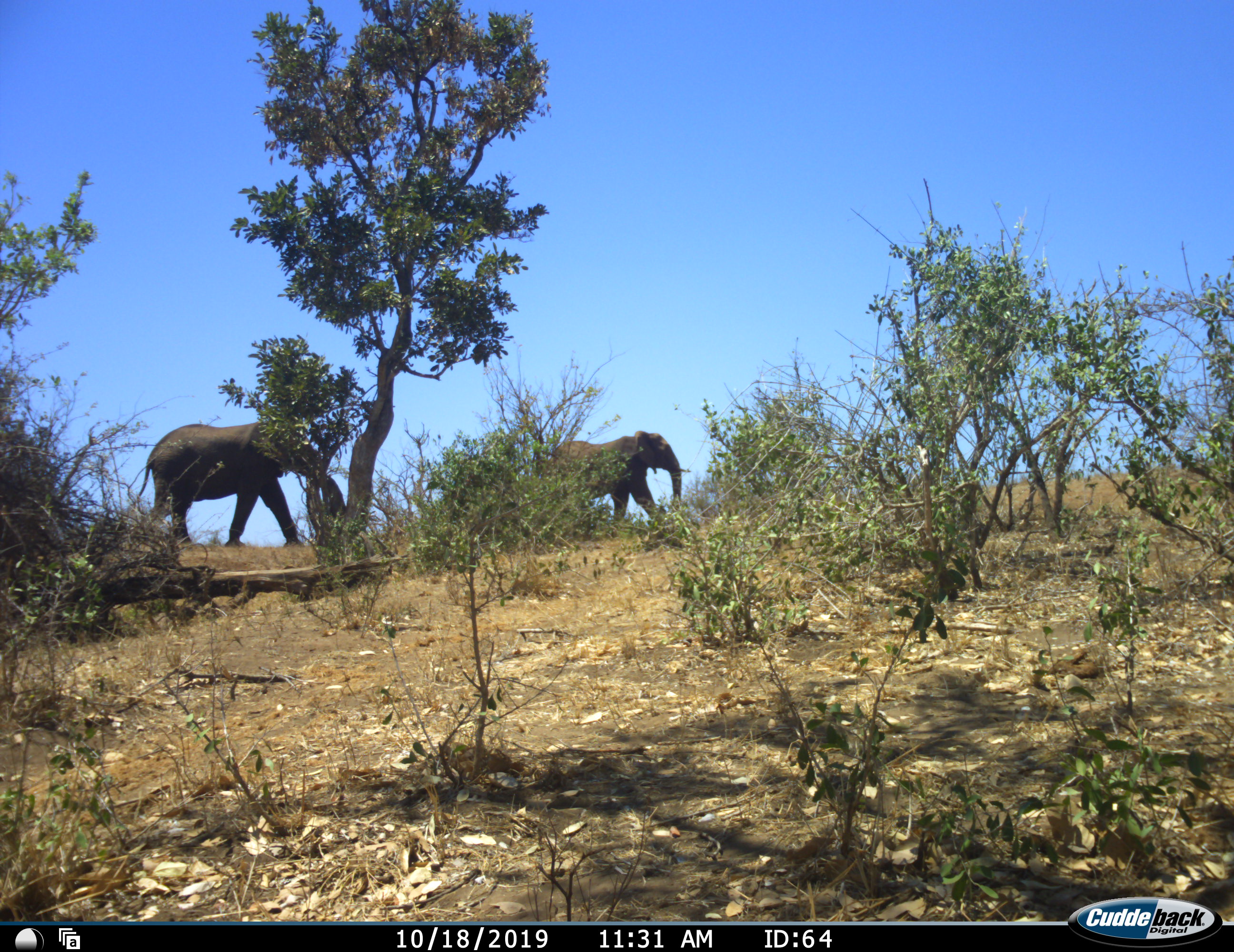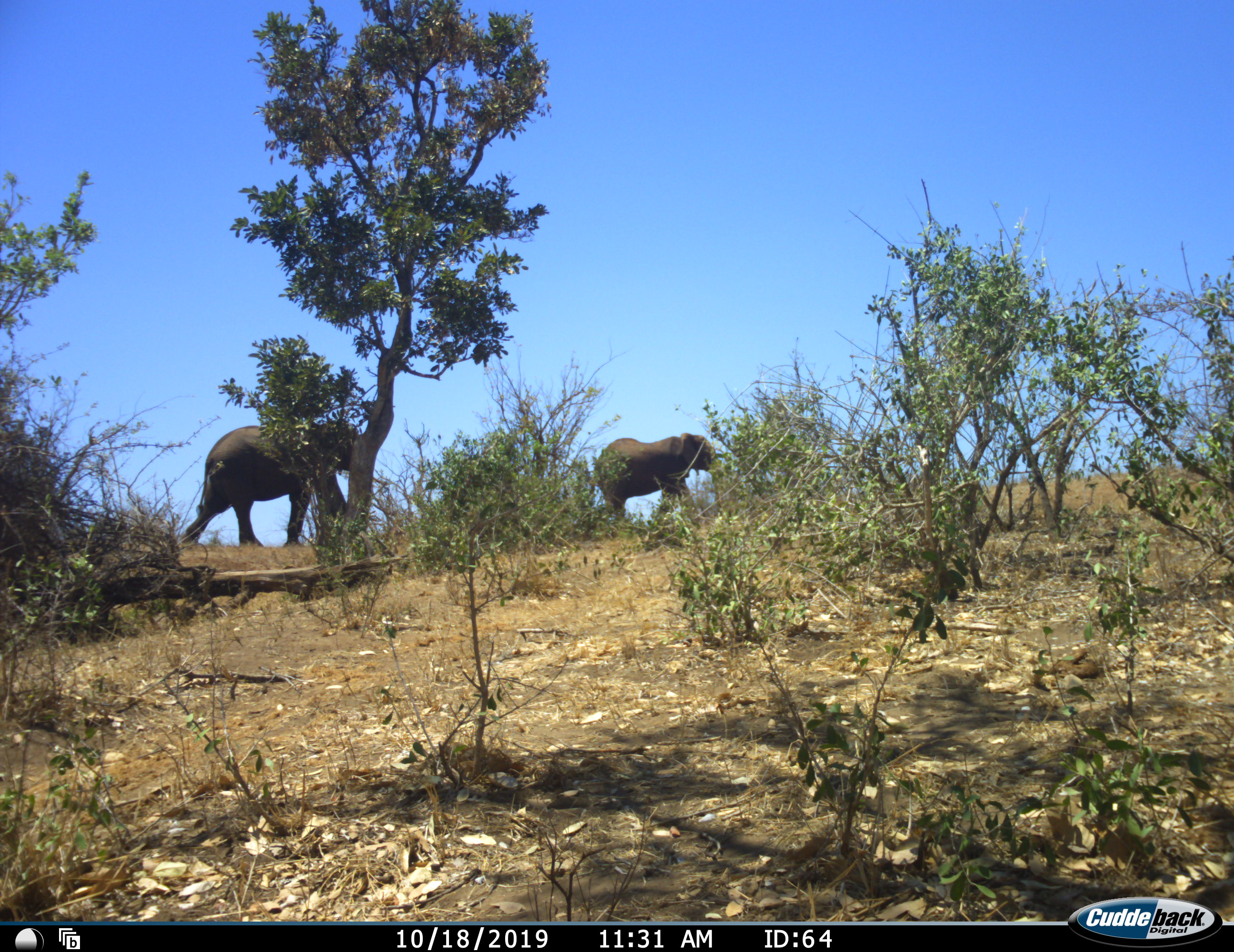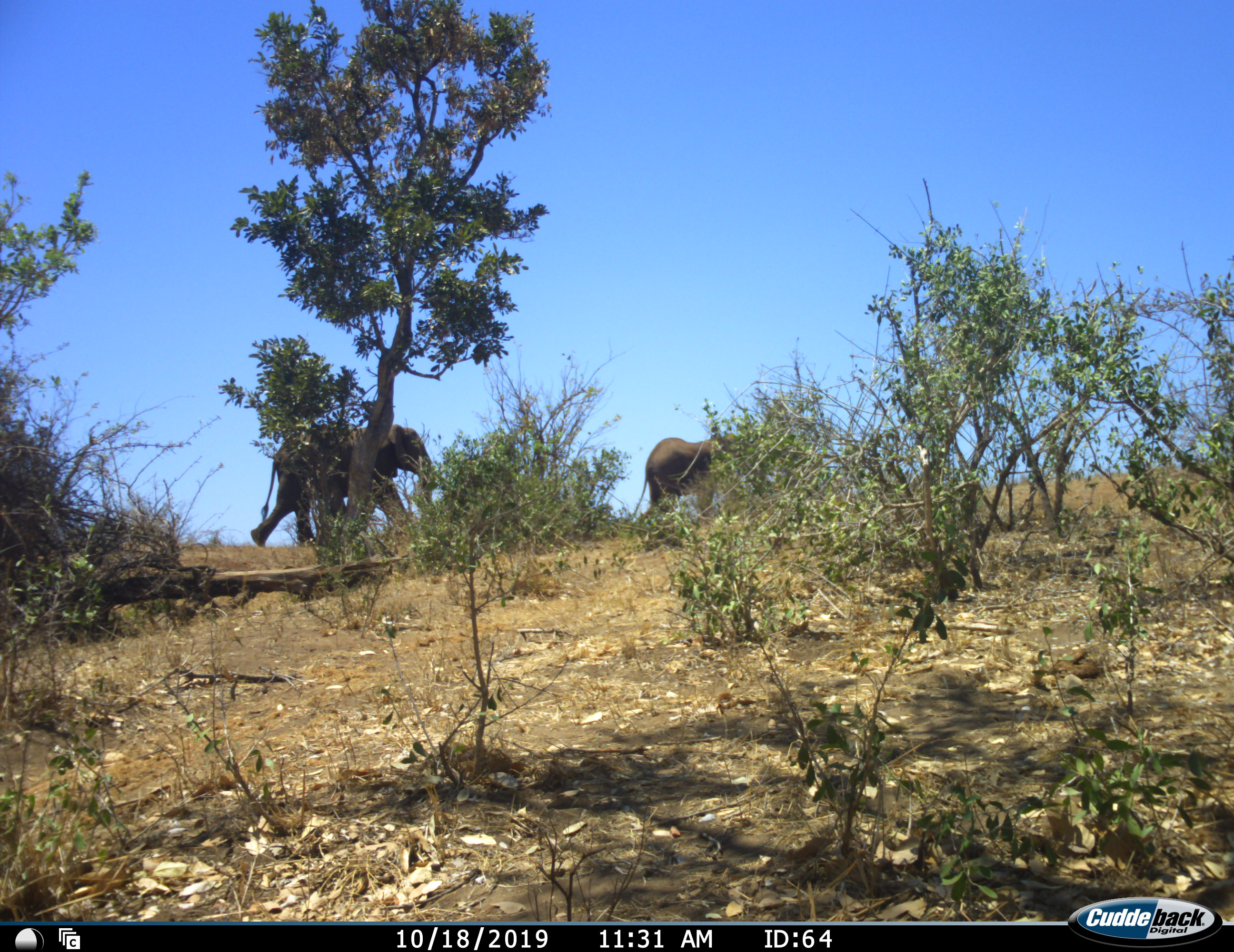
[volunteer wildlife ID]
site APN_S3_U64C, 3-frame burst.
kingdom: Animalia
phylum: Chordata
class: Mammalia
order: Proboscidea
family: Elephantidae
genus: Loxodonta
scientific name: Loxodonta africana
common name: african bush elephant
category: elephant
Elephant (african bush elephant) (Loxodonta africana), count 2. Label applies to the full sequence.